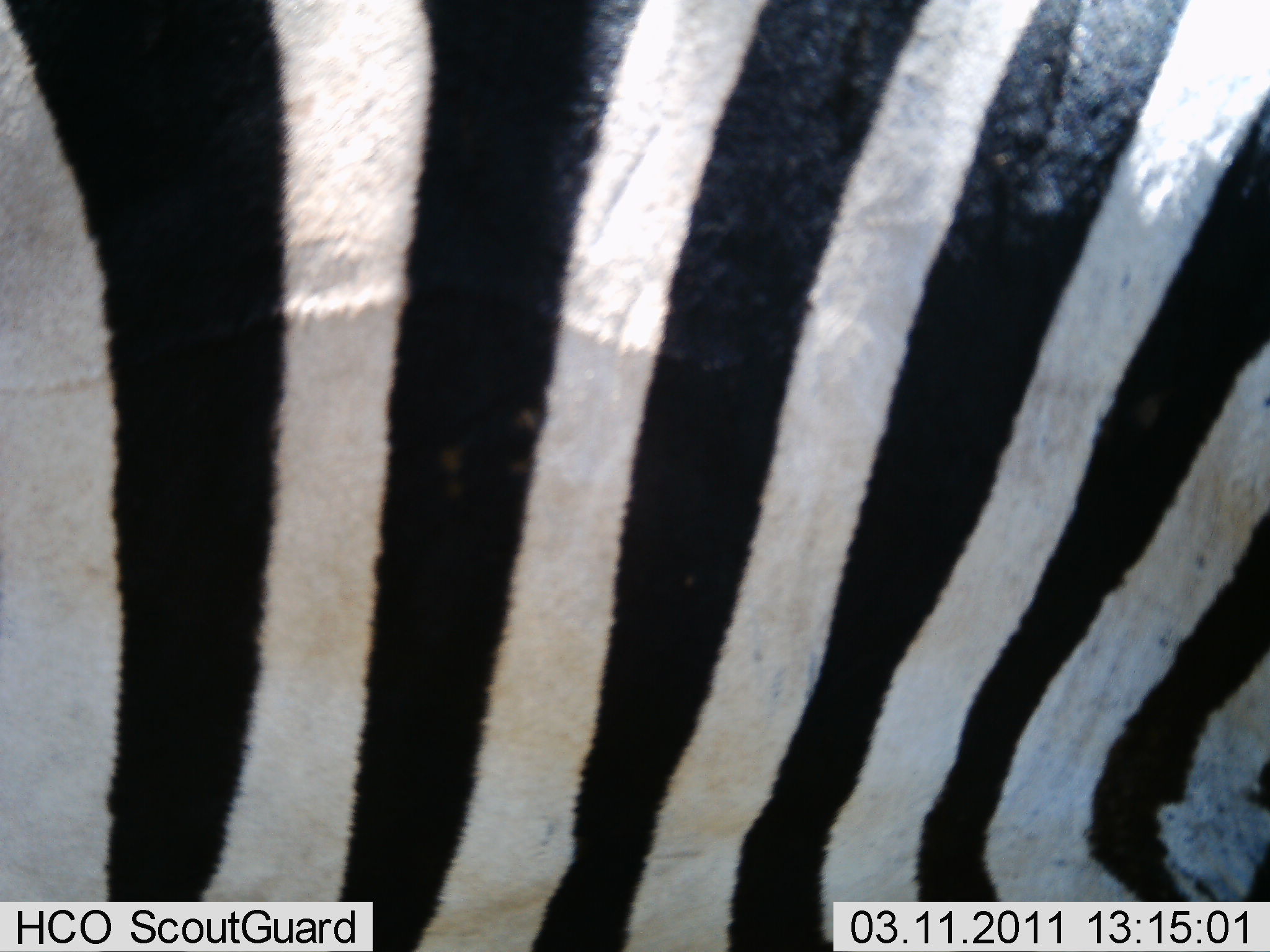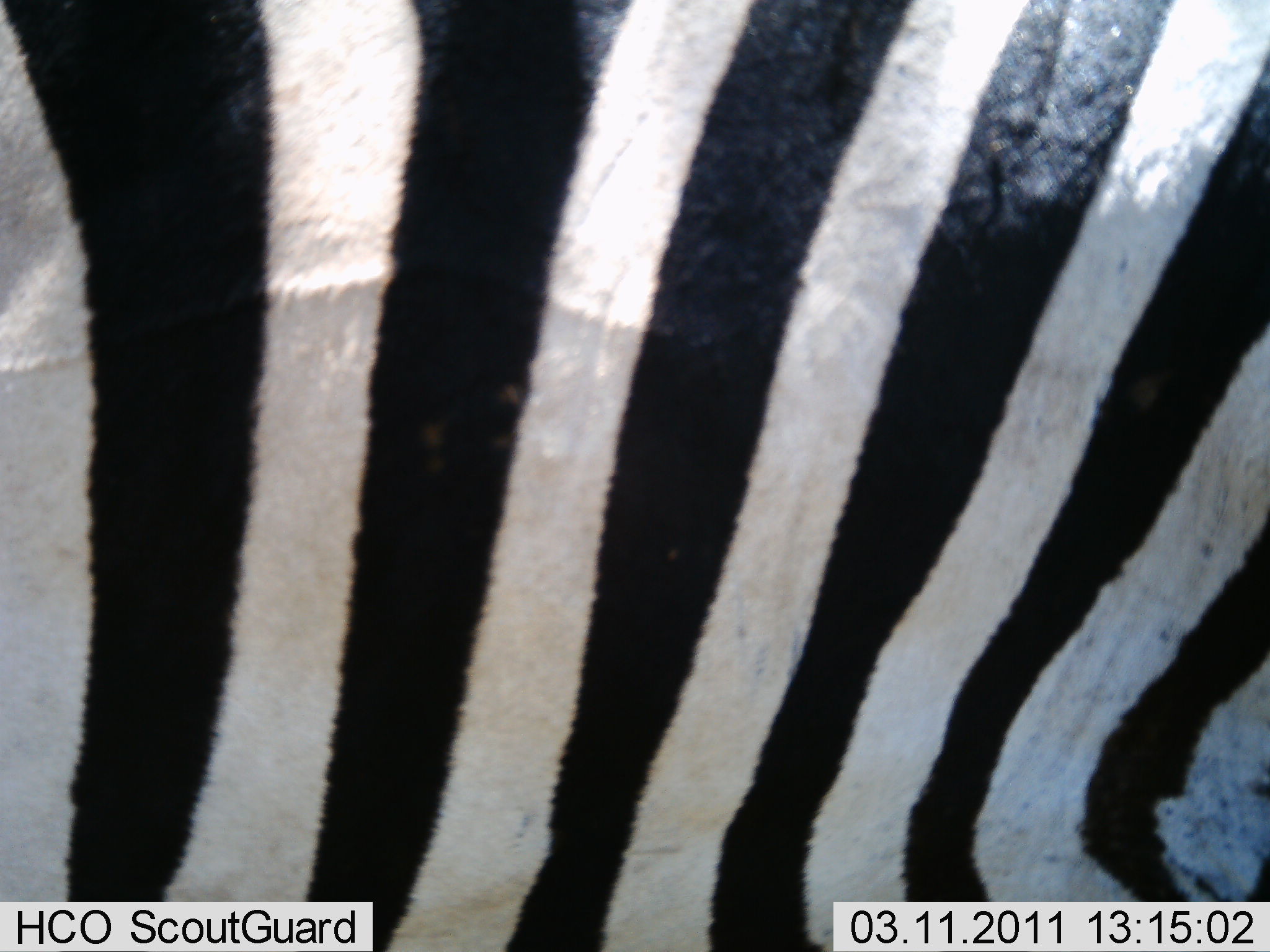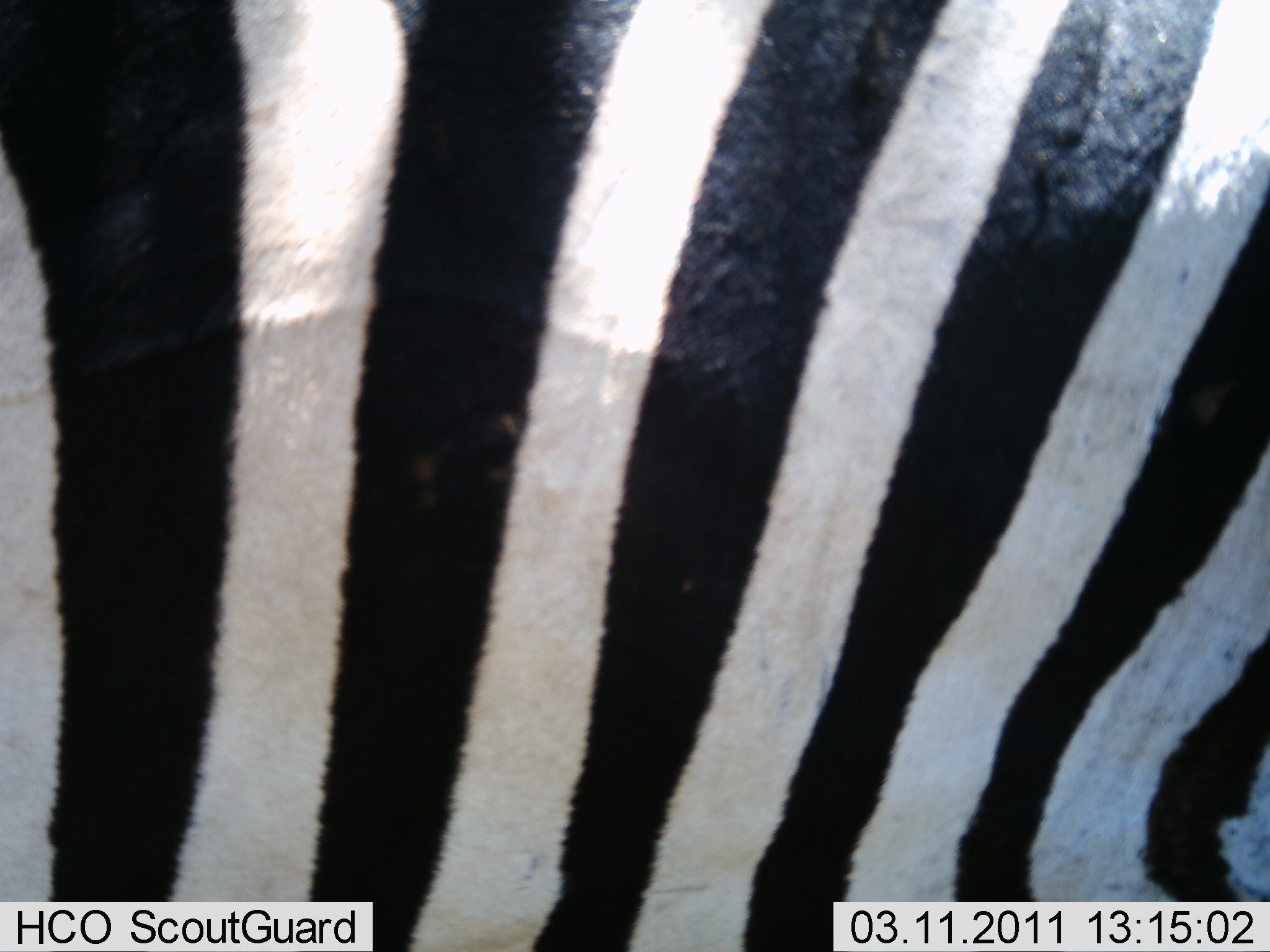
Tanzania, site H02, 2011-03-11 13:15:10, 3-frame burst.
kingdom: Animalia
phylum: Chordata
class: Mammalia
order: Perissodactyla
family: Equidae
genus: Equus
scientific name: Equus quagga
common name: plains zebra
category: zebra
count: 1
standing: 93%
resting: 0%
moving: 7%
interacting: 0%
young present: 0%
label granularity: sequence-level